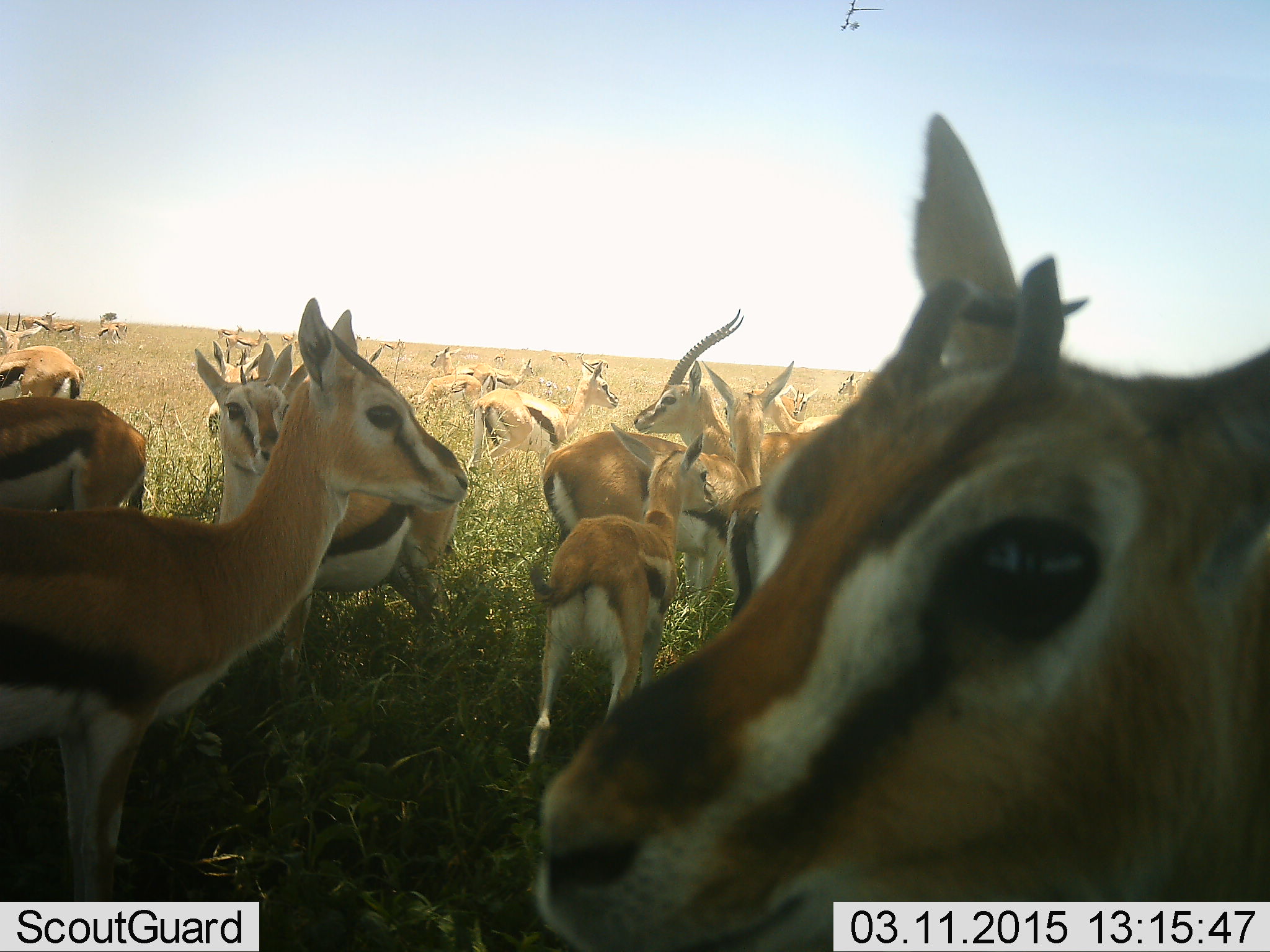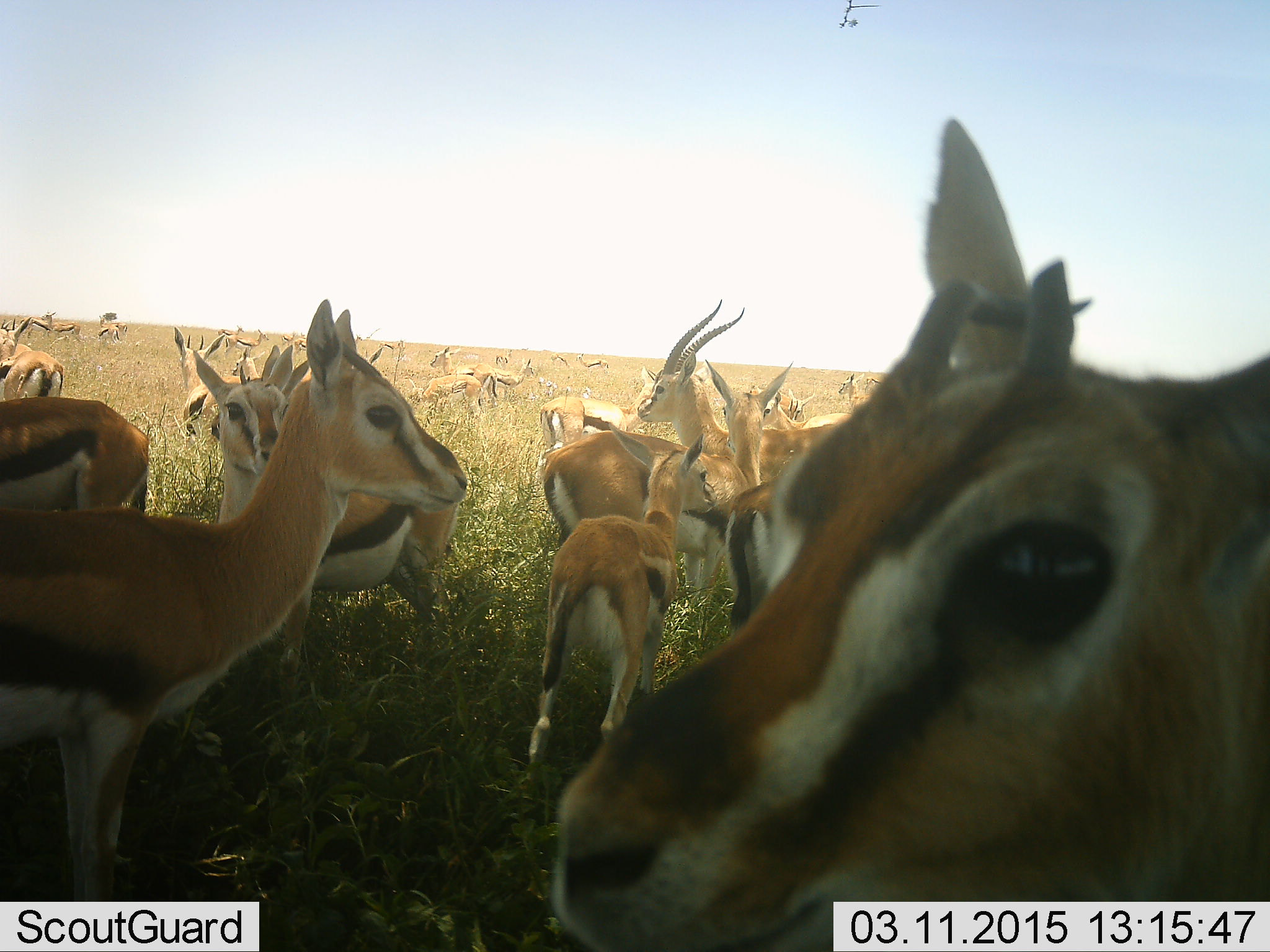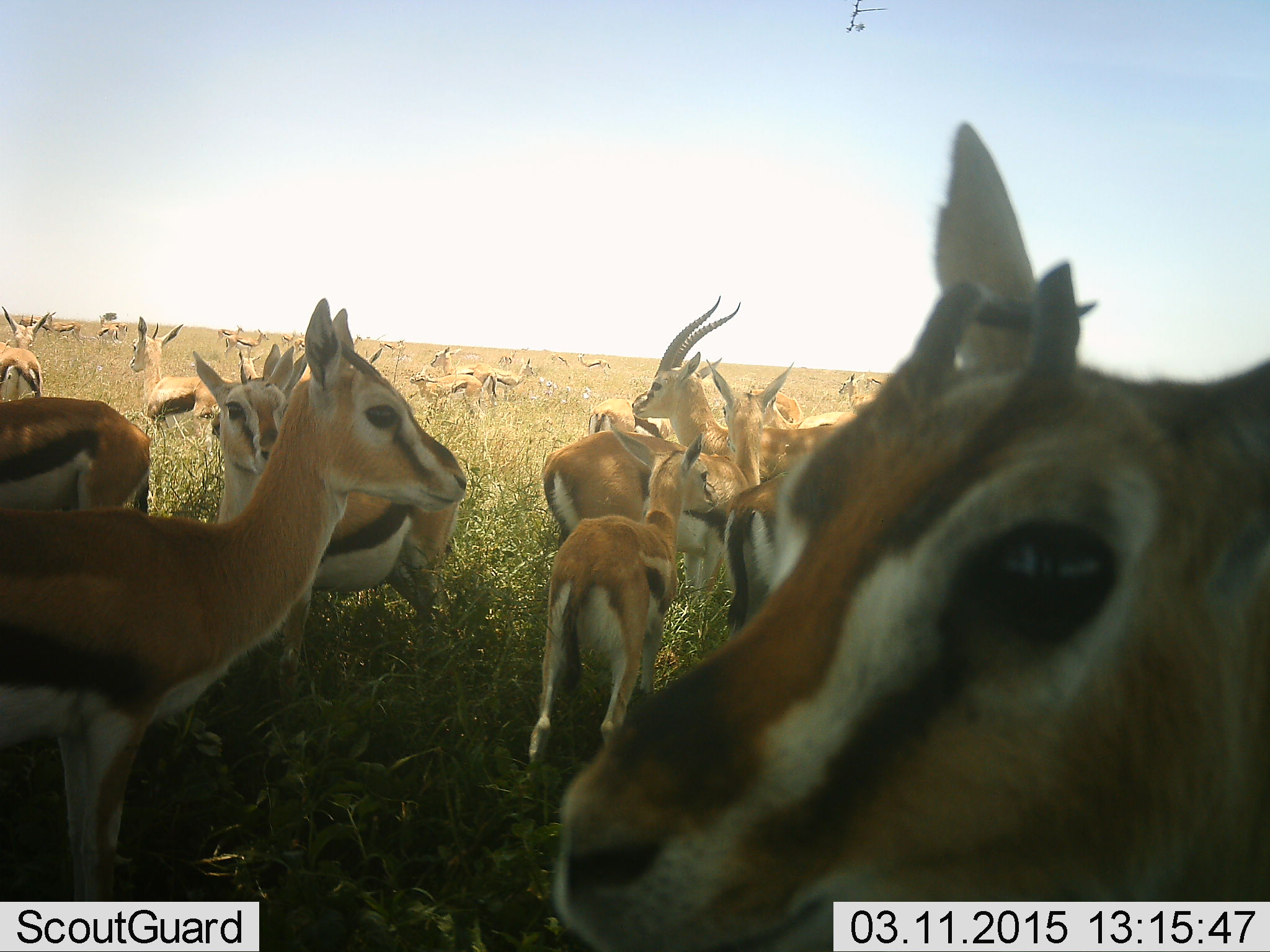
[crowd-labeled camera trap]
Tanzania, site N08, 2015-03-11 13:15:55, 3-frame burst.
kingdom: Animalia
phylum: Chordata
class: Mammalia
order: Artiodactyla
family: Bovidae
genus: Eudorcas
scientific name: Eudorcas thomsonii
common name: thomson's gazelle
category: gazellethomsons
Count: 11-50.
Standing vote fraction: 100%.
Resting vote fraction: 20%.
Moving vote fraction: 60%.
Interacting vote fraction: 30%.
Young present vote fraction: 20%.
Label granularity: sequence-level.